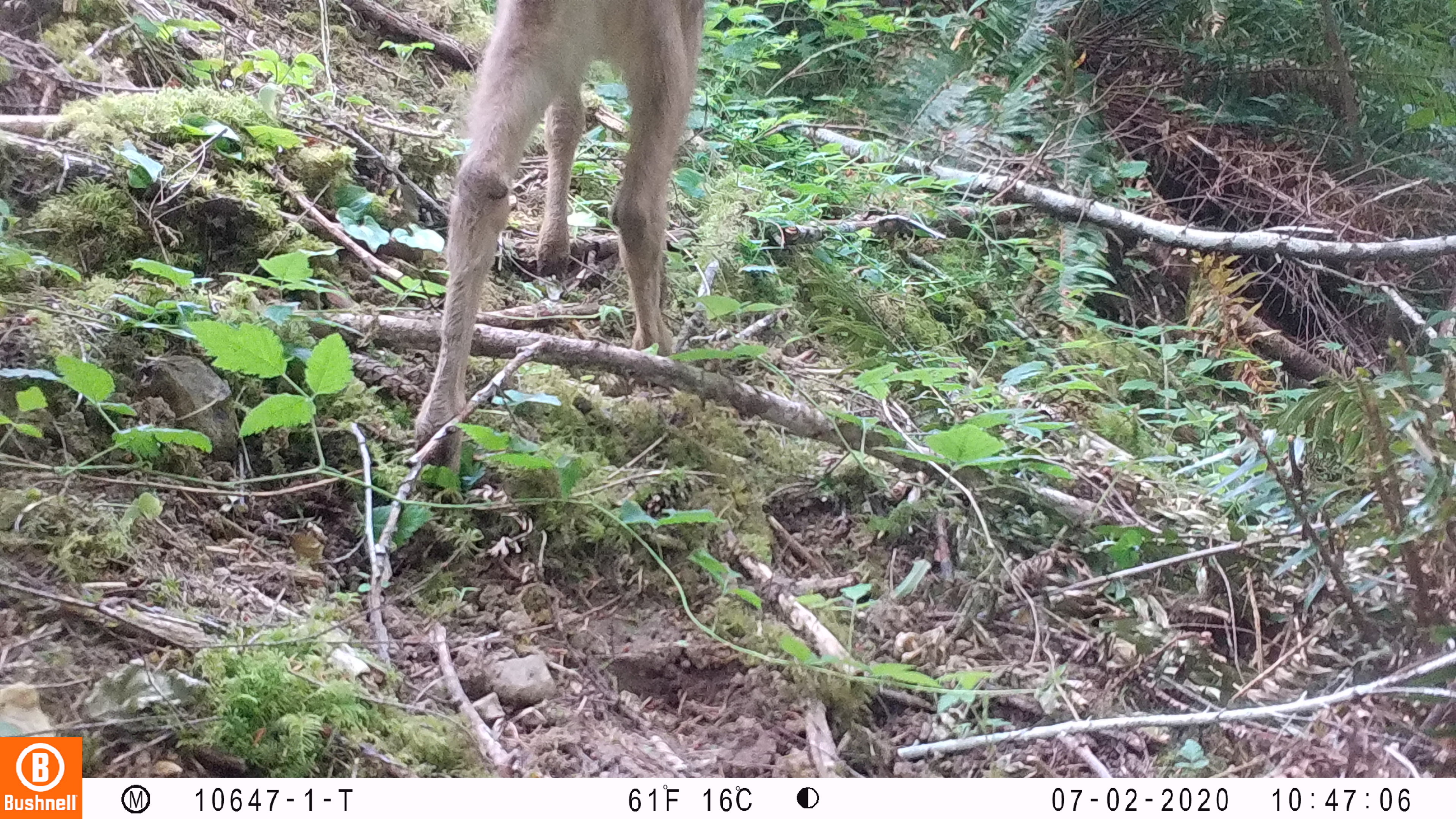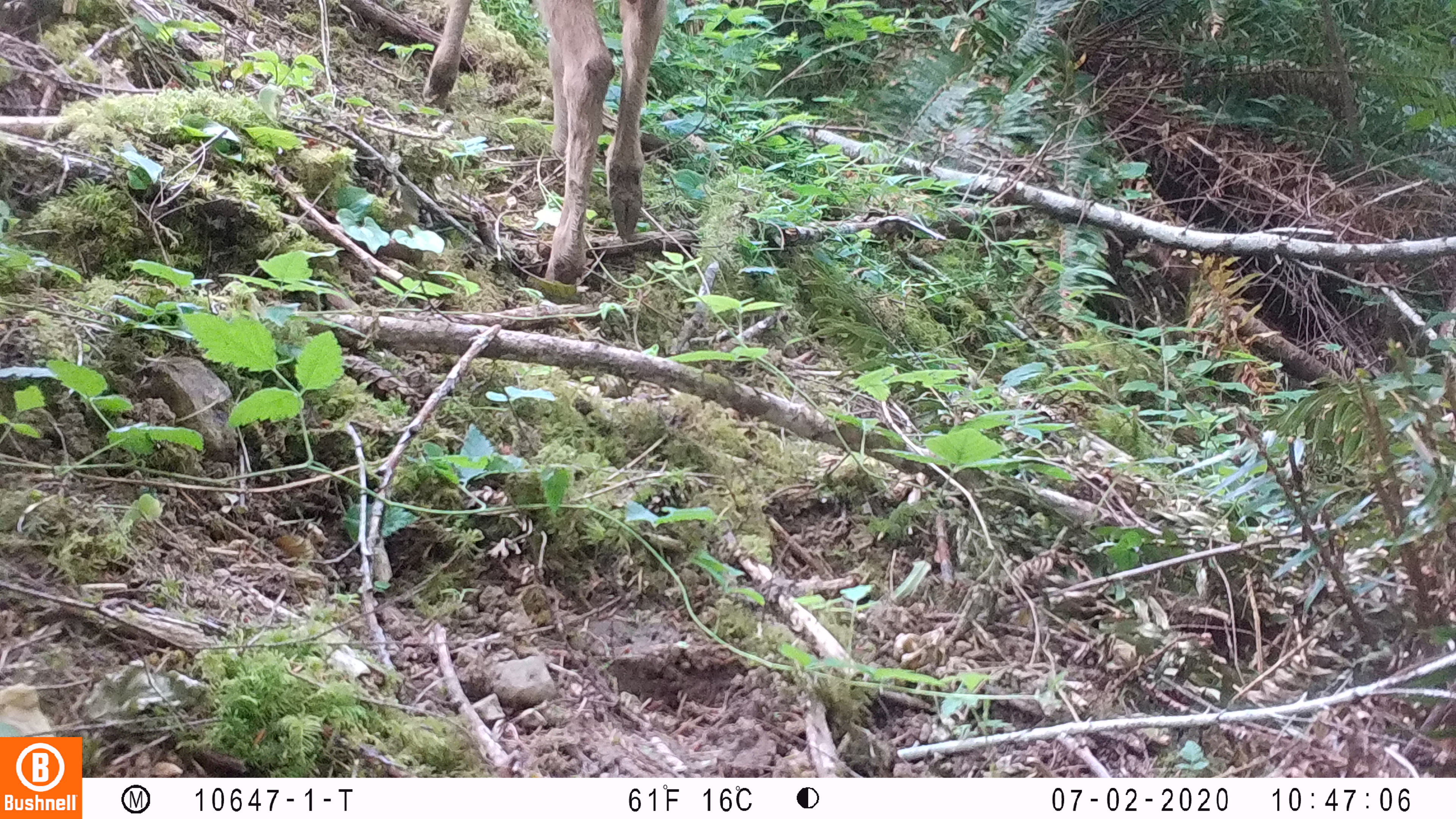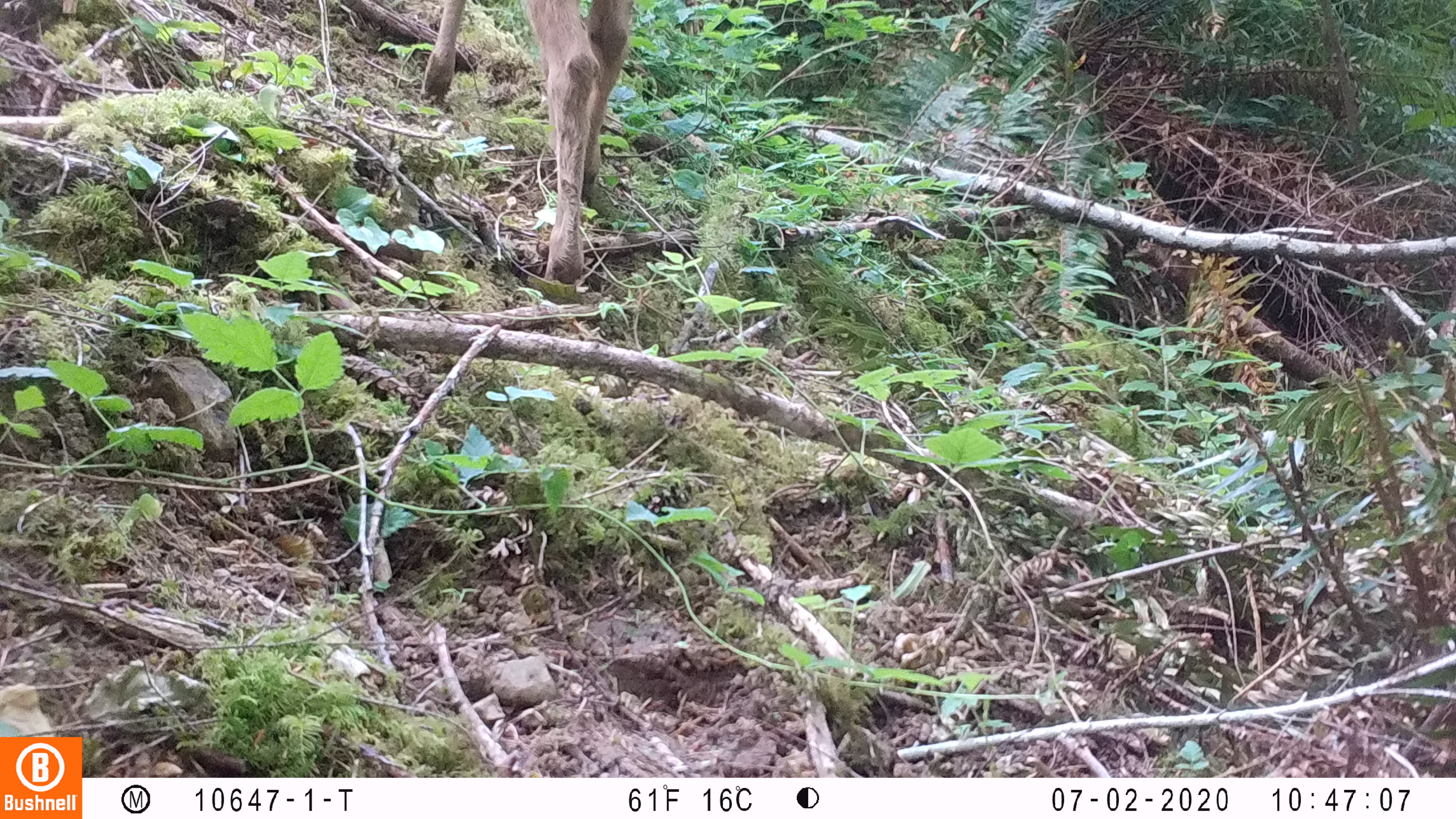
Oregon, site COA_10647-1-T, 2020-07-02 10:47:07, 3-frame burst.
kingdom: Animalia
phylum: Chordata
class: Mammalia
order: Artiodactyla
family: Cervidae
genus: Odocoileus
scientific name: Odocoileus hemionus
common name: black-tailed deer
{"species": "black-tailed deer (Odocoileus hemionus)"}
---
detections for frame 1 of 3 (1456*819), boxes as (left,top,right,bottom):
black-tailed deer: (399,6,708,457)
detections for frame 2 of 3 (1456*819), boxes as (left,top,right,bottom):
black-tailed deer: (414,2,672,288)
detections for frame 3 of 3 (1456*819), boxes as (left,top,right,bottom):
black-tailed deer: (419,8,645,292)